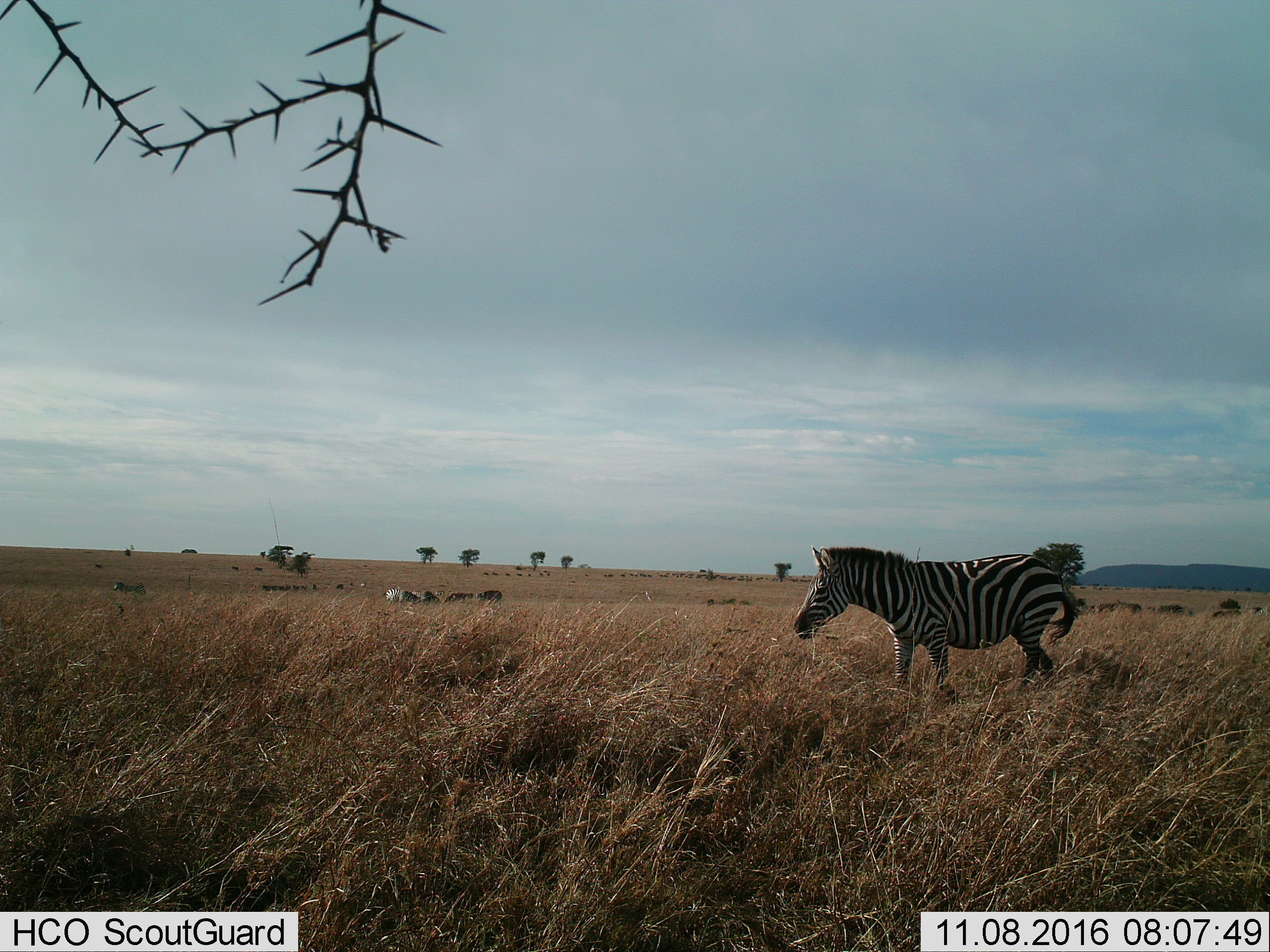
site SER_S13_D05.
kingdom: Animalia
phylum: Chordata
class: Mammalia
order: Perissodactyla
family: Equidae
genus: Equus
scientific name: Equus quagga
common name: plains zebra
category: zebraplains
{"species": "zebraplains (plains zebra) (Equus quagga)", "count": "5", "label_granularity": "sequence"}